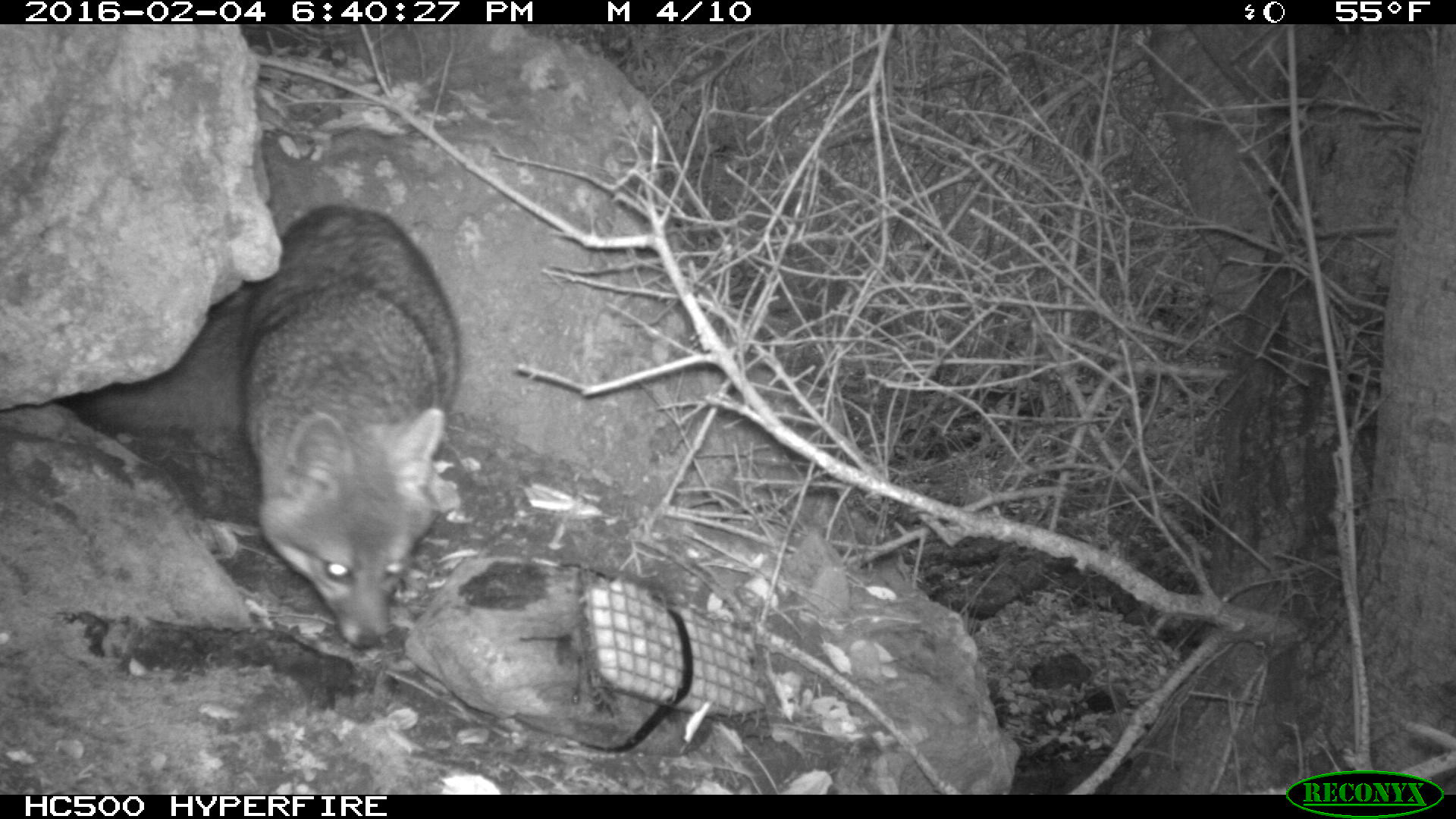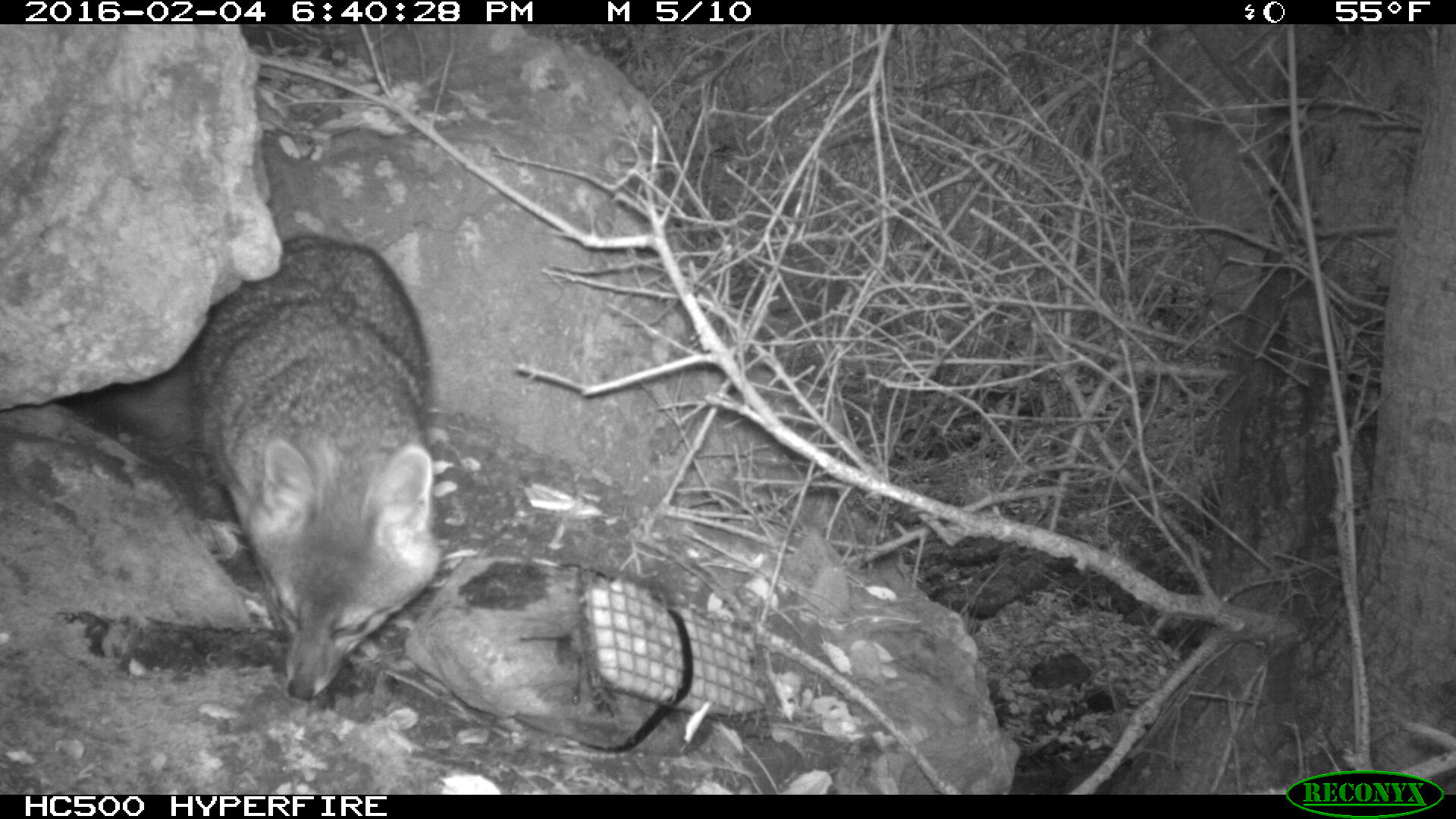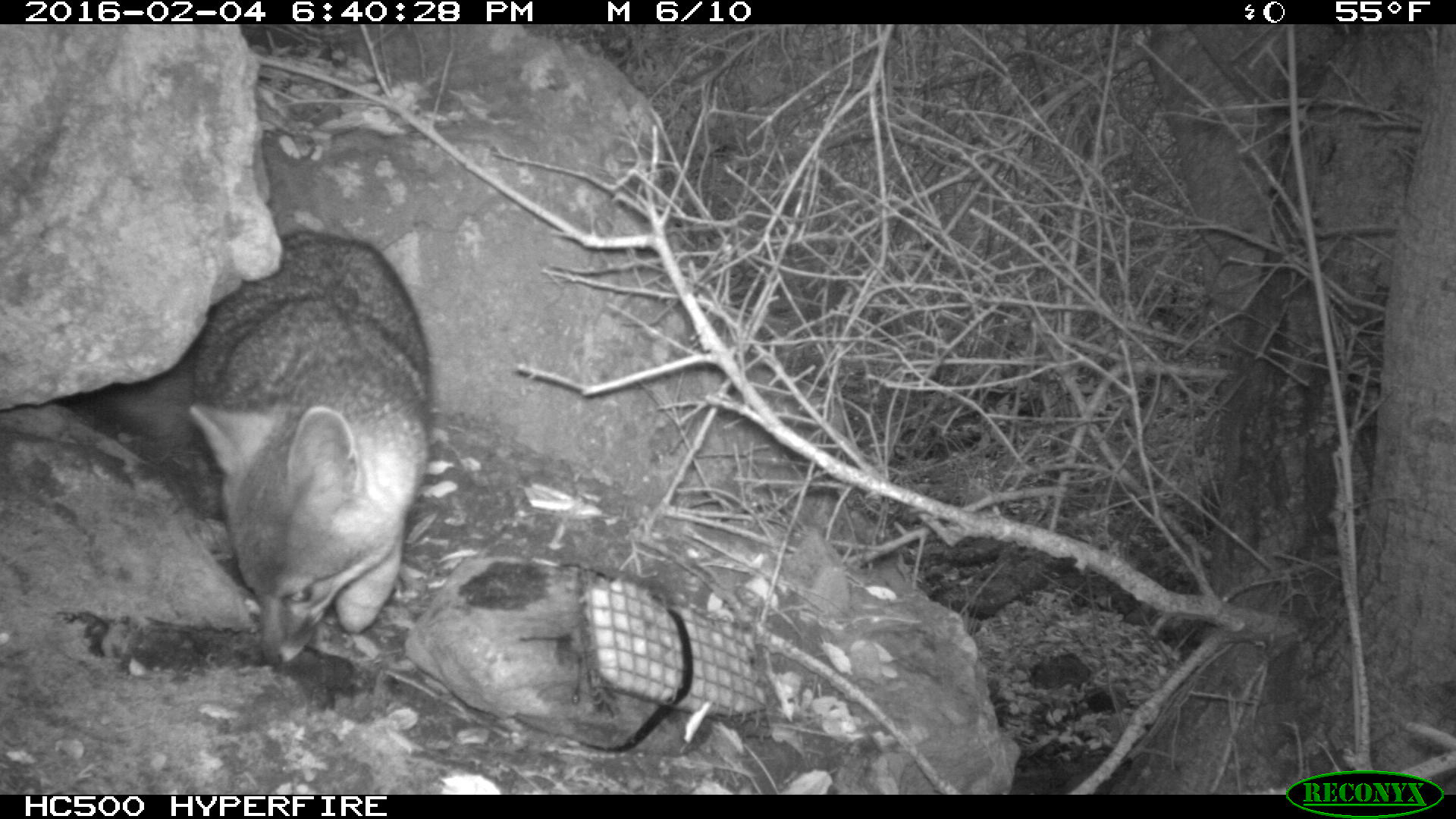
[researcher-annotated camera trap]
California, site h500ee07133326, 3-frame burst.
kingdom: Animalia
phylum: Chordata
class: Mammalia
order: Carnivora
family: Canidae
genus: Urocyon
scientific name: Urocyon littoralis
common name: island fox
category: fox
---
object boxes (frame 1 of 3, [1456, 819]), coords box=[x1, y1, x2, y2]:
fox: box=[68, 202, 460, 648]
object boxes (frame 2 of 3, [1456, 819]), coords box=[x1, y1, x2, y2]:
fox: box=[76, 233, 435, 701]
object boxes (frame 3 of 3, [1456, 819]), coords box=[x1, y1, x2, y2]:
fox: box=[71, 228, 433, 667]